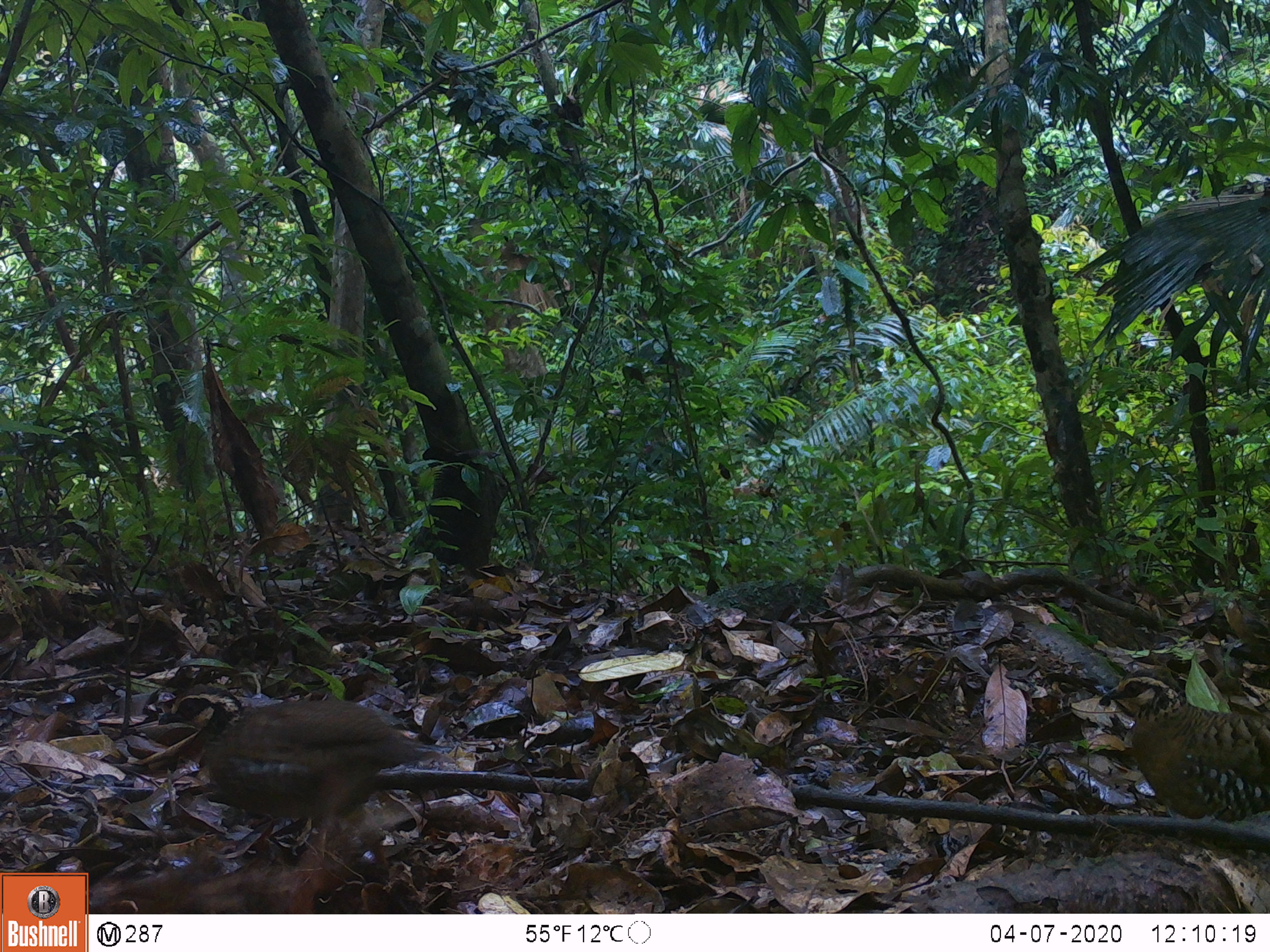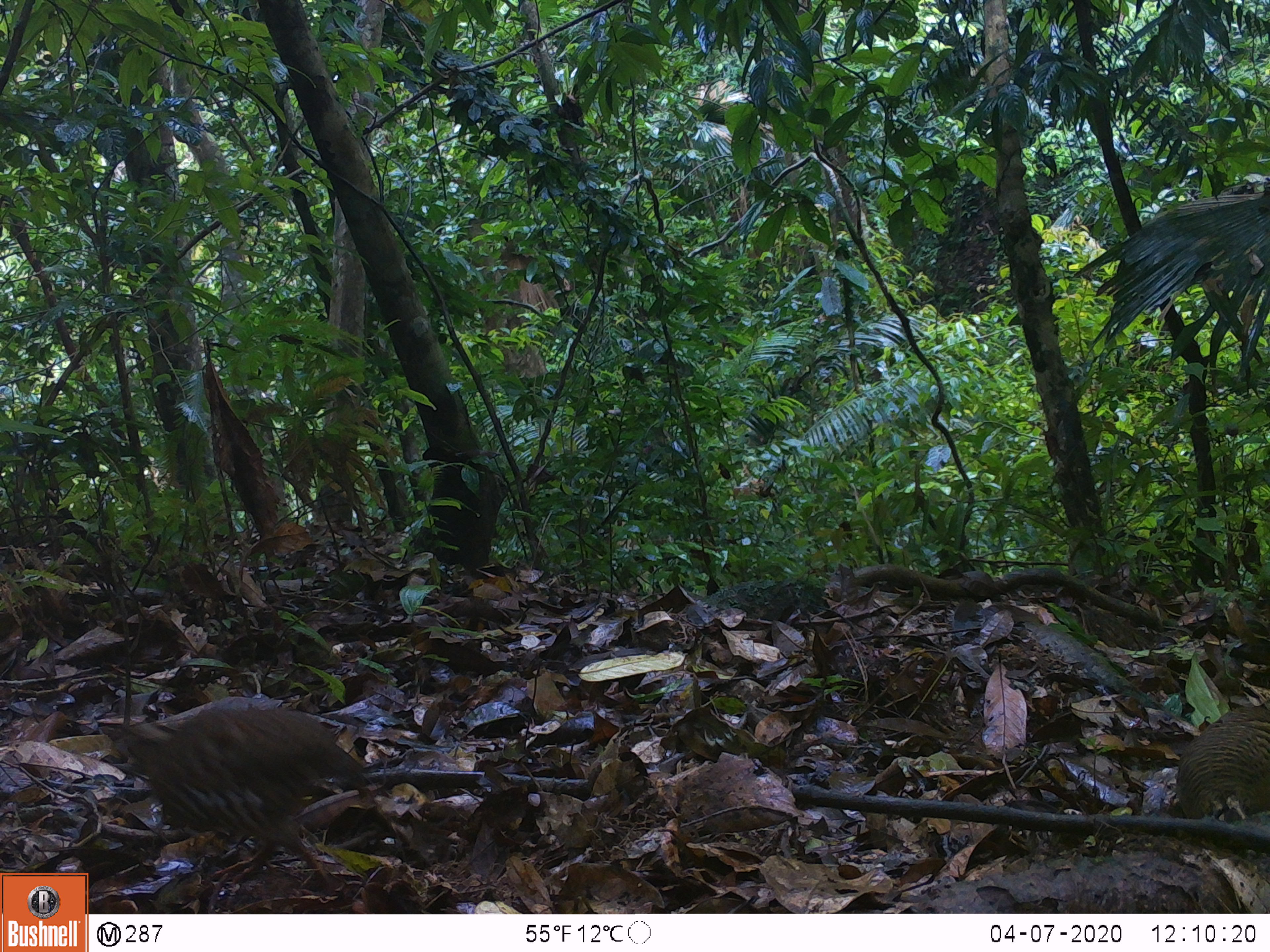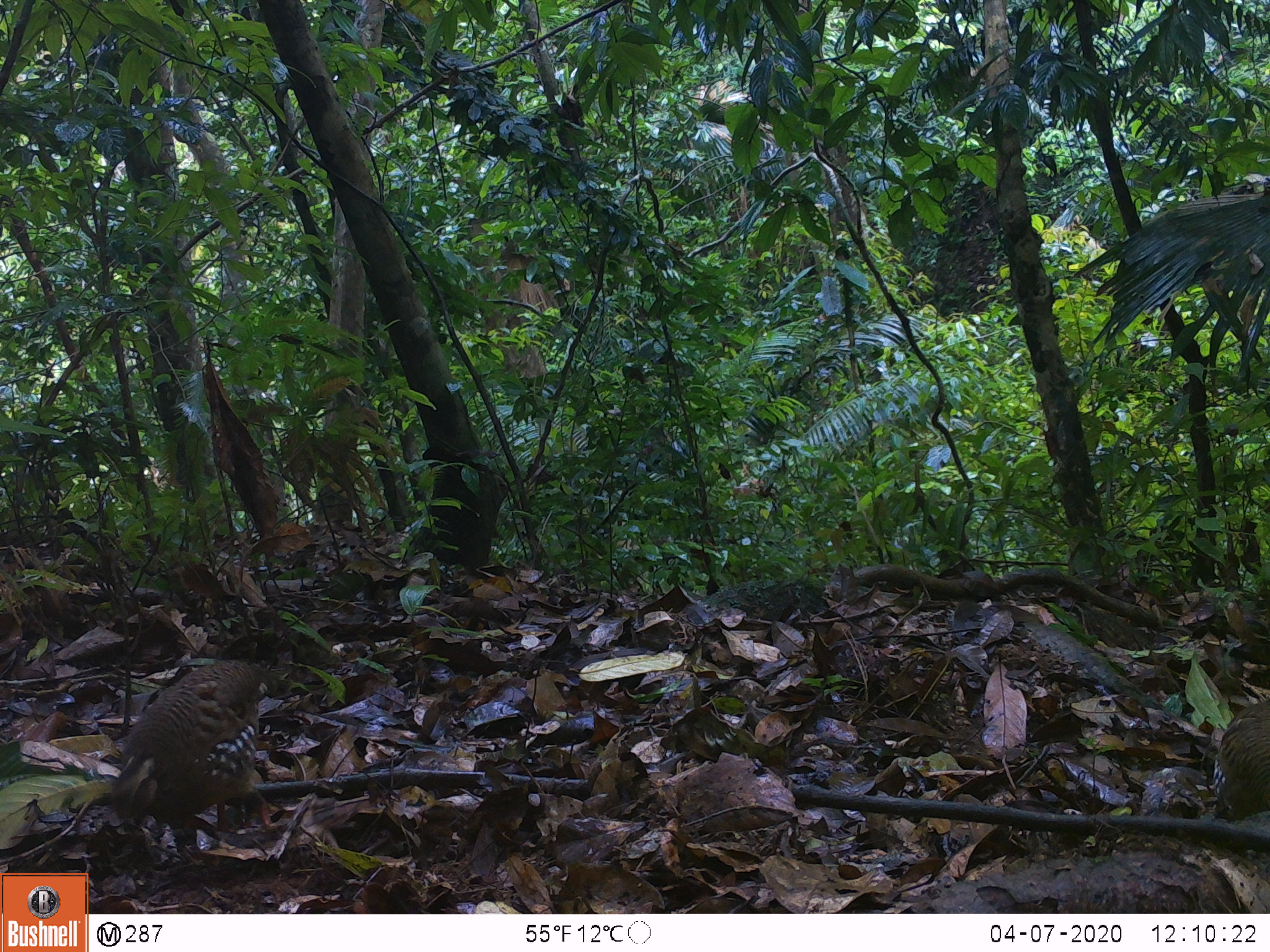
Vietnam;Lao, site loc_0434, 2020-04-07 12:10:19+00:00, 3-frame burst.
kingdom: Animalia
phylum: Chordata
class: Aves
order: Galliformes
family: Phasianidae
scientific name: Phasianidae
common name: partridge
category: unidentified partridge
Unidentified partridge (partridge) (Phasianidae). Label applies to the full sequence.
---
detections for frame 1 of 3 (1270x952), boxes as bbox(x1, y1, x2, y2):
unidentified partridge: bbox(158, 683, 440, 870); bbox(1101, 666, 1270, 823)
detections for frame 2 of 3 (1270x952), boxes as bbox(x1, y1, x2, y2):
unidentified partridge: bbox(112, 707, 372, 886); bbox(1173, 703, 1270, 820)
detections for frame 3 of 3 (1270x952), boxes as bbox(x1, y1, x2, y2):
unidentified partridge: bbox(110, 655, 279, 830); bbox(1212, 699, 1270, 820)